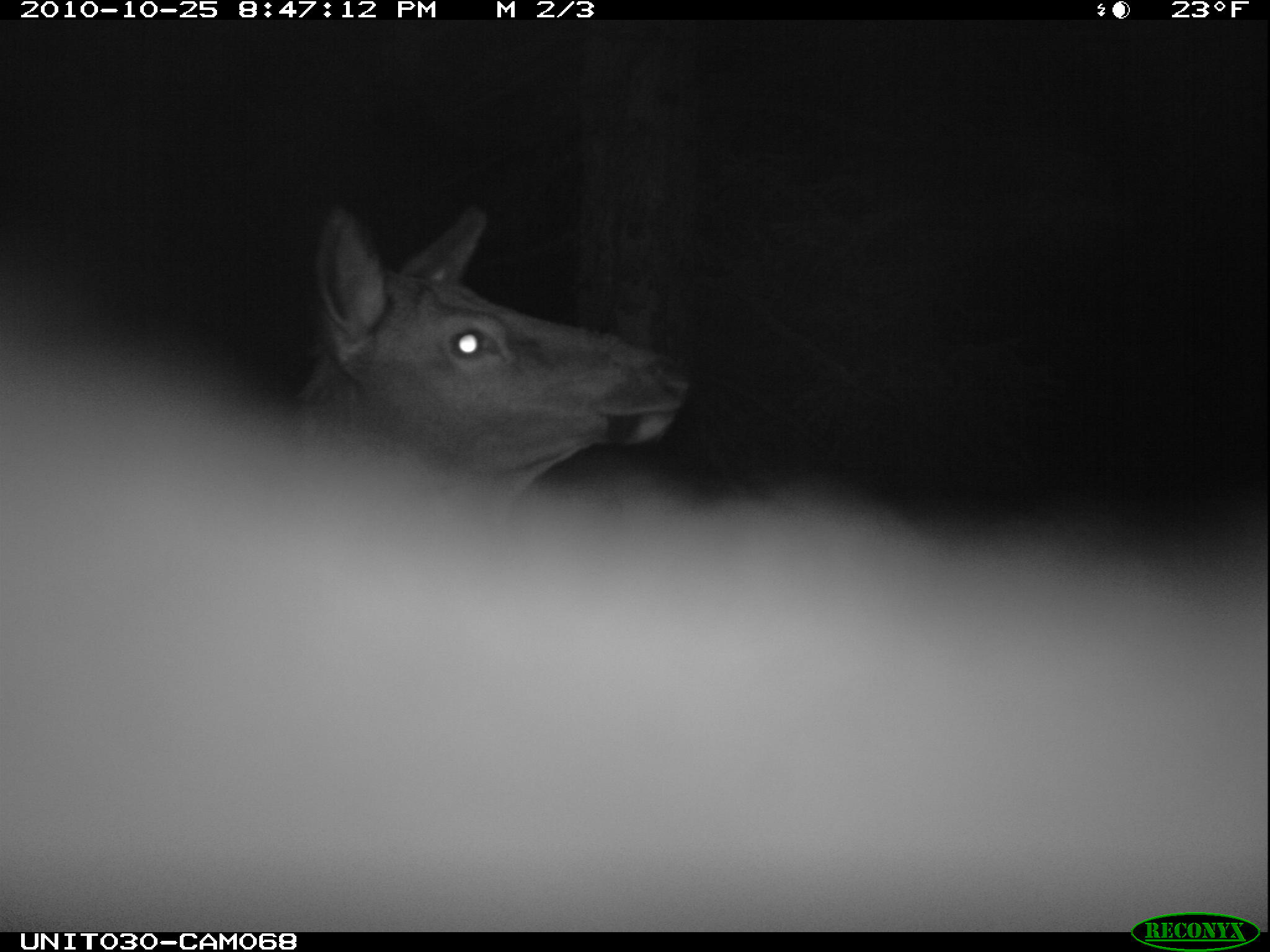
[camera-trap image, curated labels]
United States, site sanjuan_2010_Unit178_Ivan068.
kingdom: Animalia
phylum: Chordata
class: Mammalia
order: Artiodactyla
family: Cervidae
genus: Cervus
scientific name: Cervus elaphus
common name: red deer